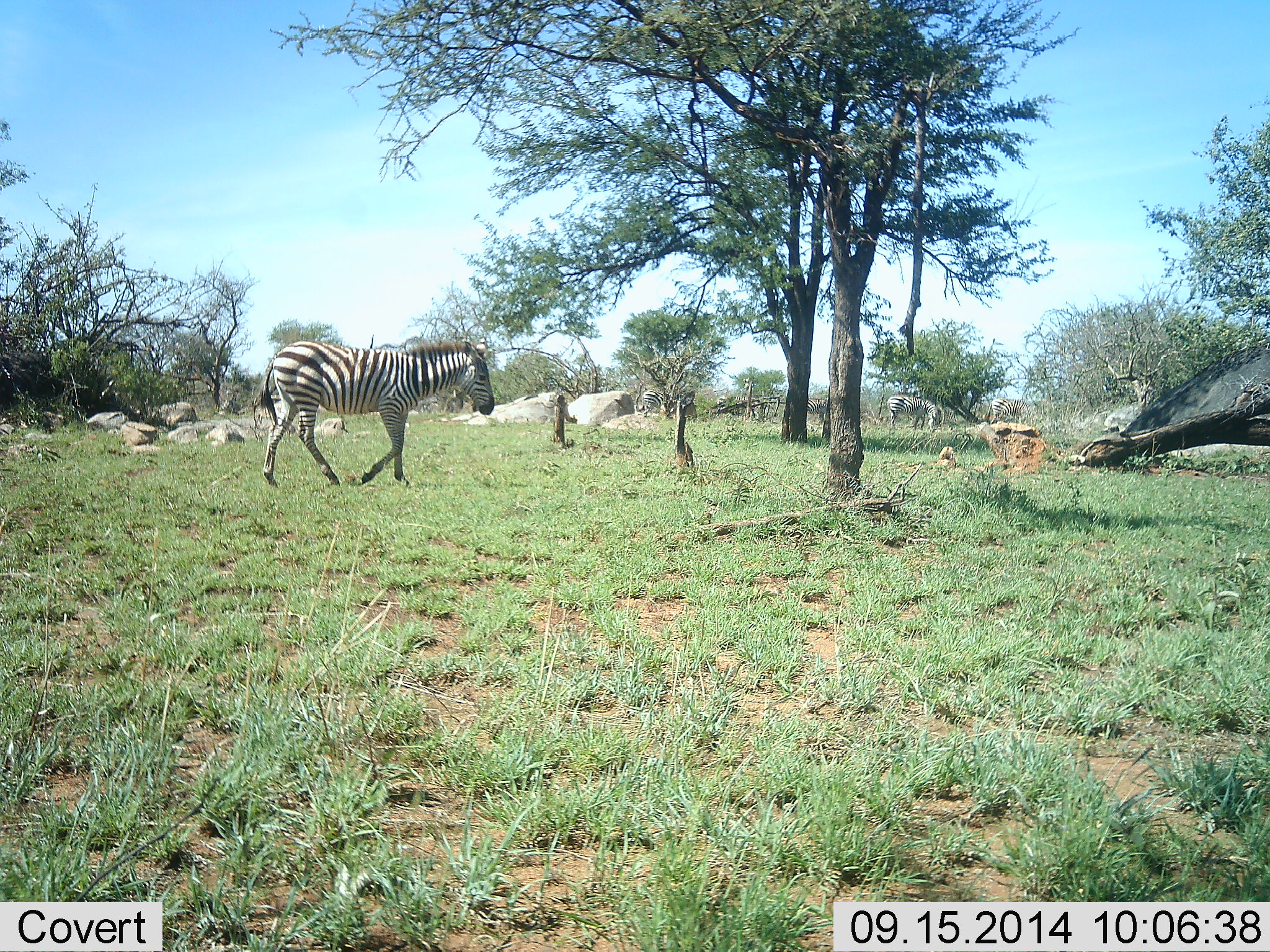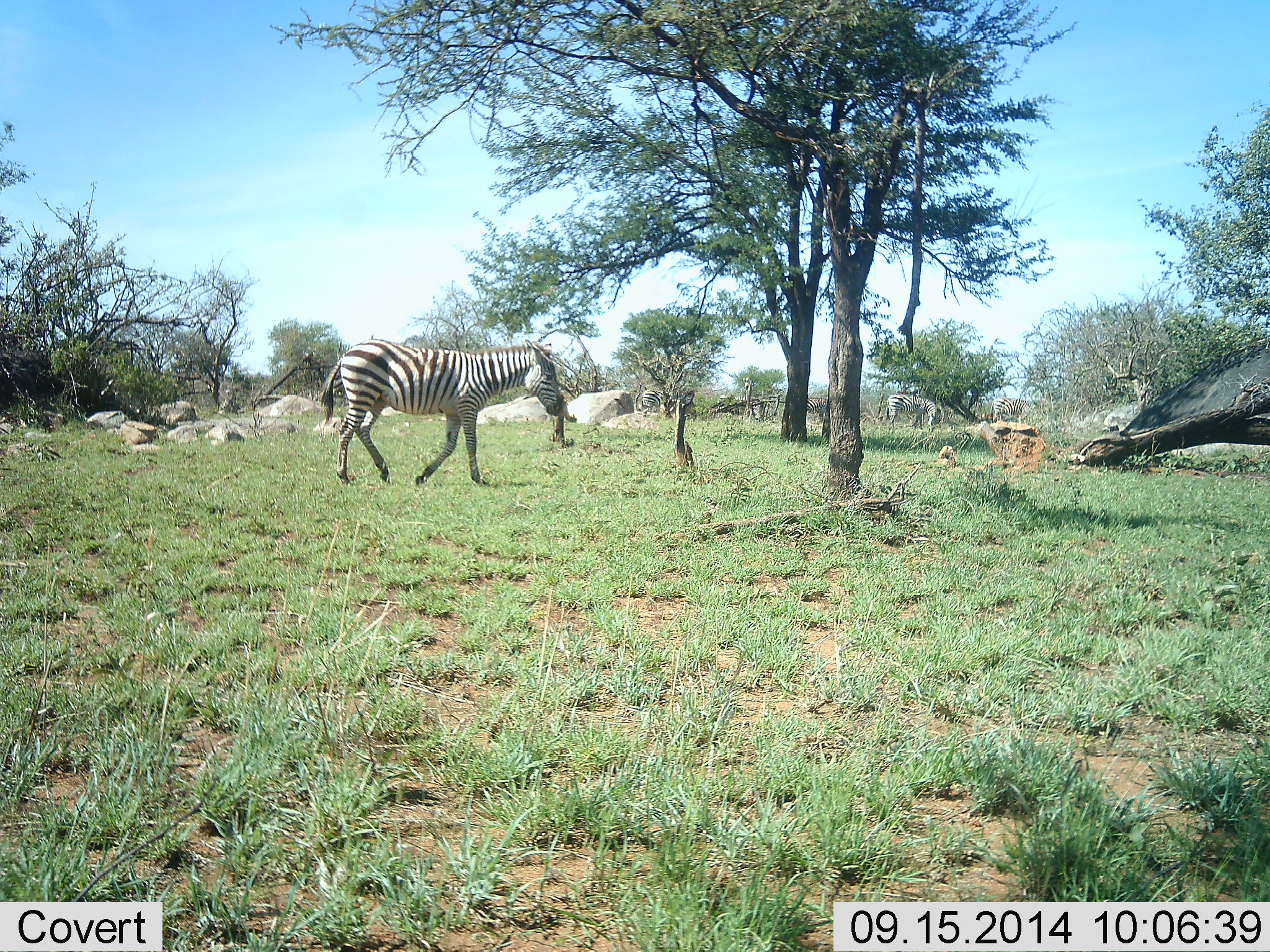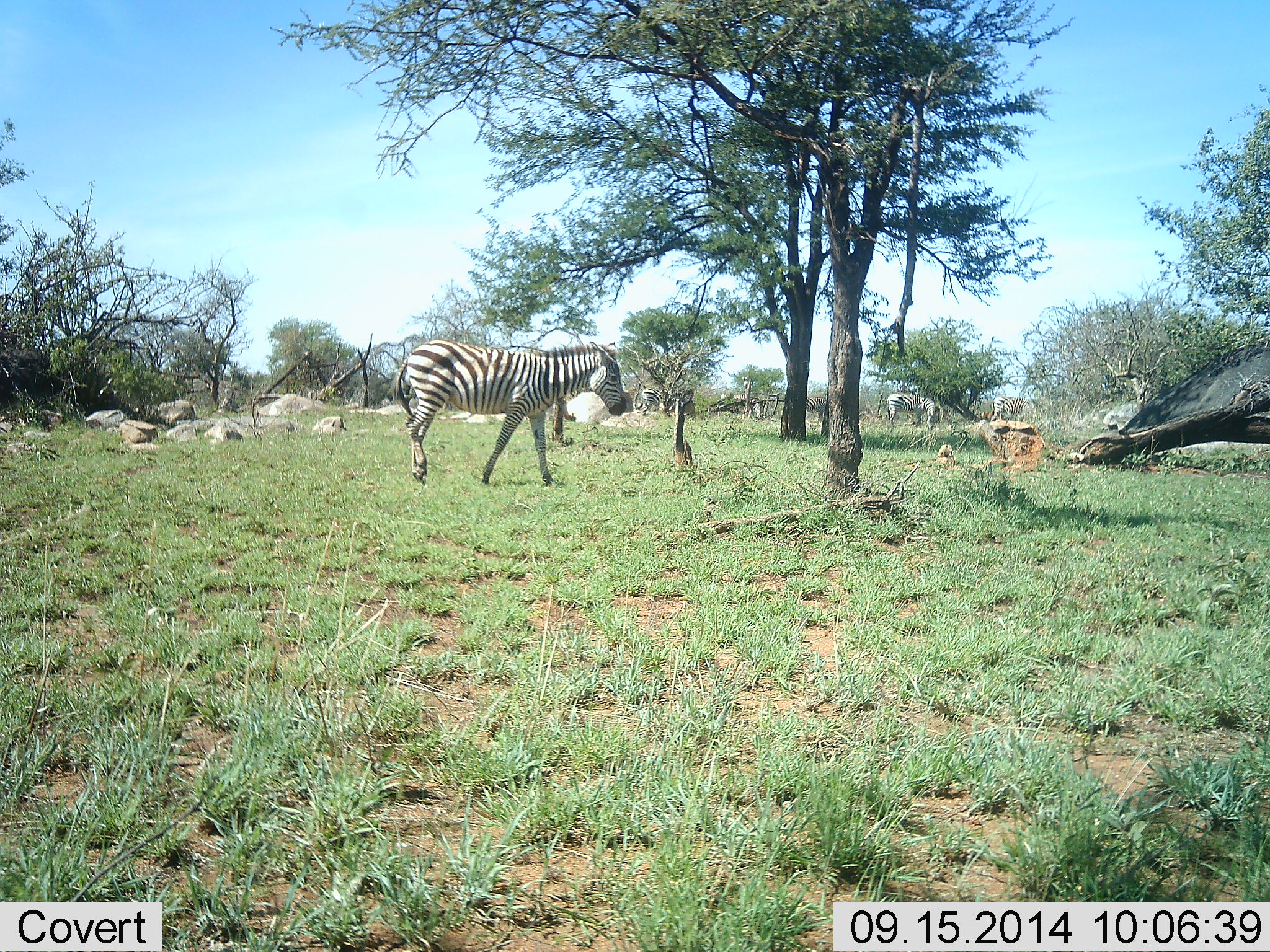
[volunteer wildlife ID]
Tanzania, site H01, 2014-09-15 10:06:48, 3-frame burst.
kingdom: Animalia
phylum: Chordata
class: Mammalia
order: Perissodactyla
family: Equidae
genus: Equus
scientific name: Equus quagga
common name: plains zebra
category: zebra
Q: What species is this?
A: Zebra (plains zebra) (Equus quagga).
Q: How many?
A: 2.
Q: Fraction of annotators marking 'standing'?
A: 60%.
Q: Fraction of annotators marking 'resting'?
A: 0%.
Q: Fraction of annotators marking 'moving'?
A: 90%.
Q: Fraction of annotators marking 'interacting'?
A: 0%.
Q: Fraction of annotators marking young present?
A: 0%.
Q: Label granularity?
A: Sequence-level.